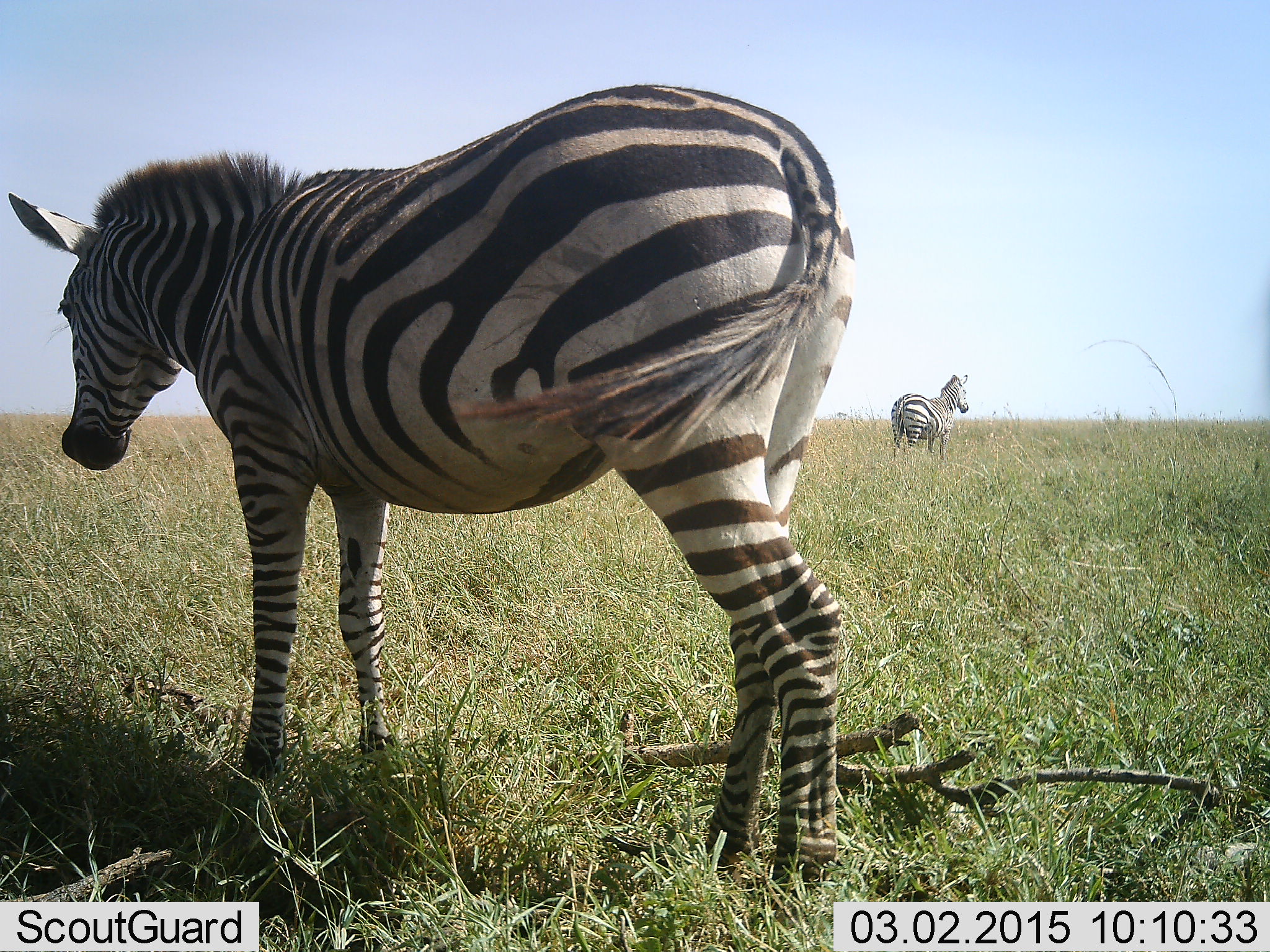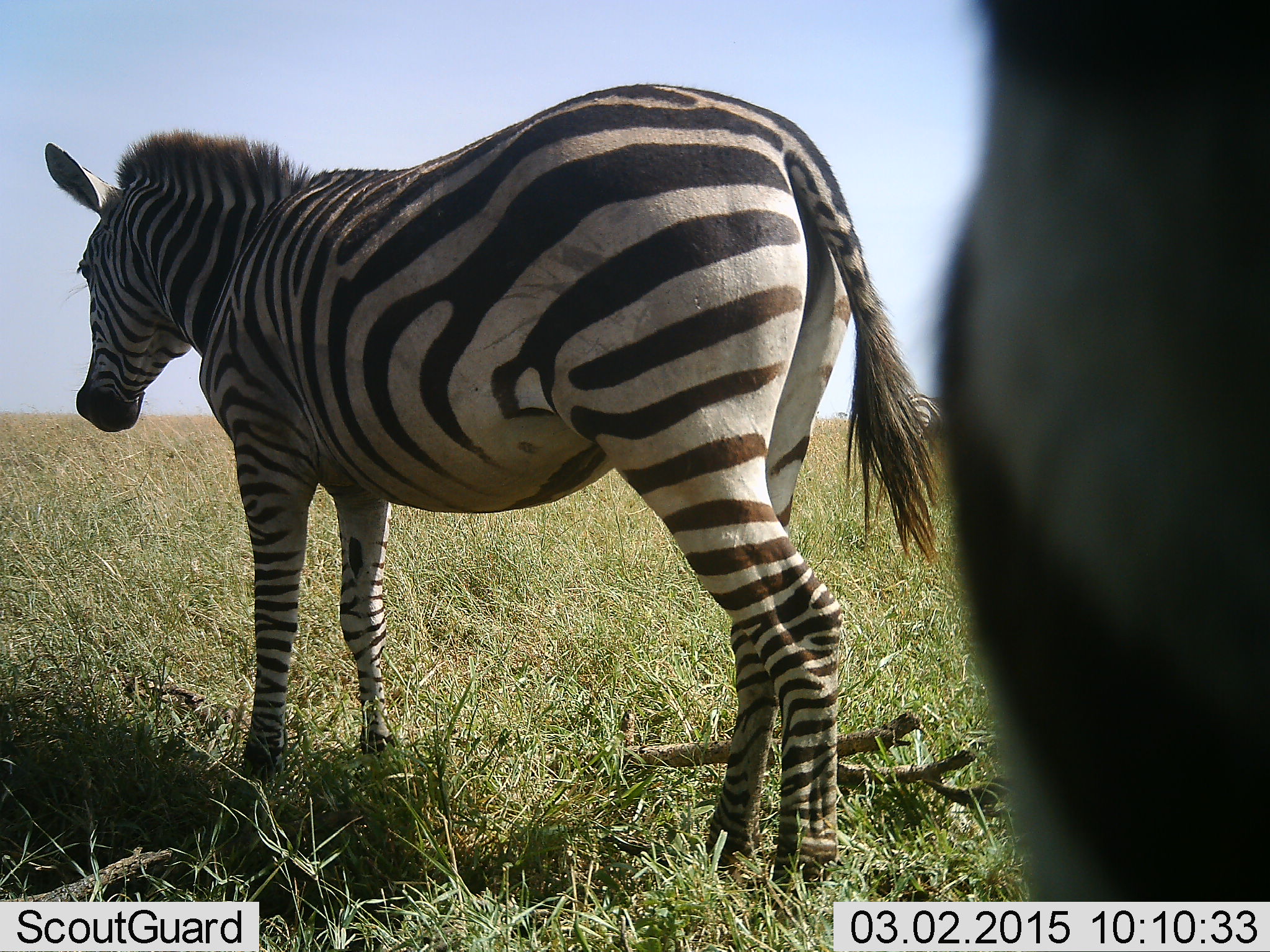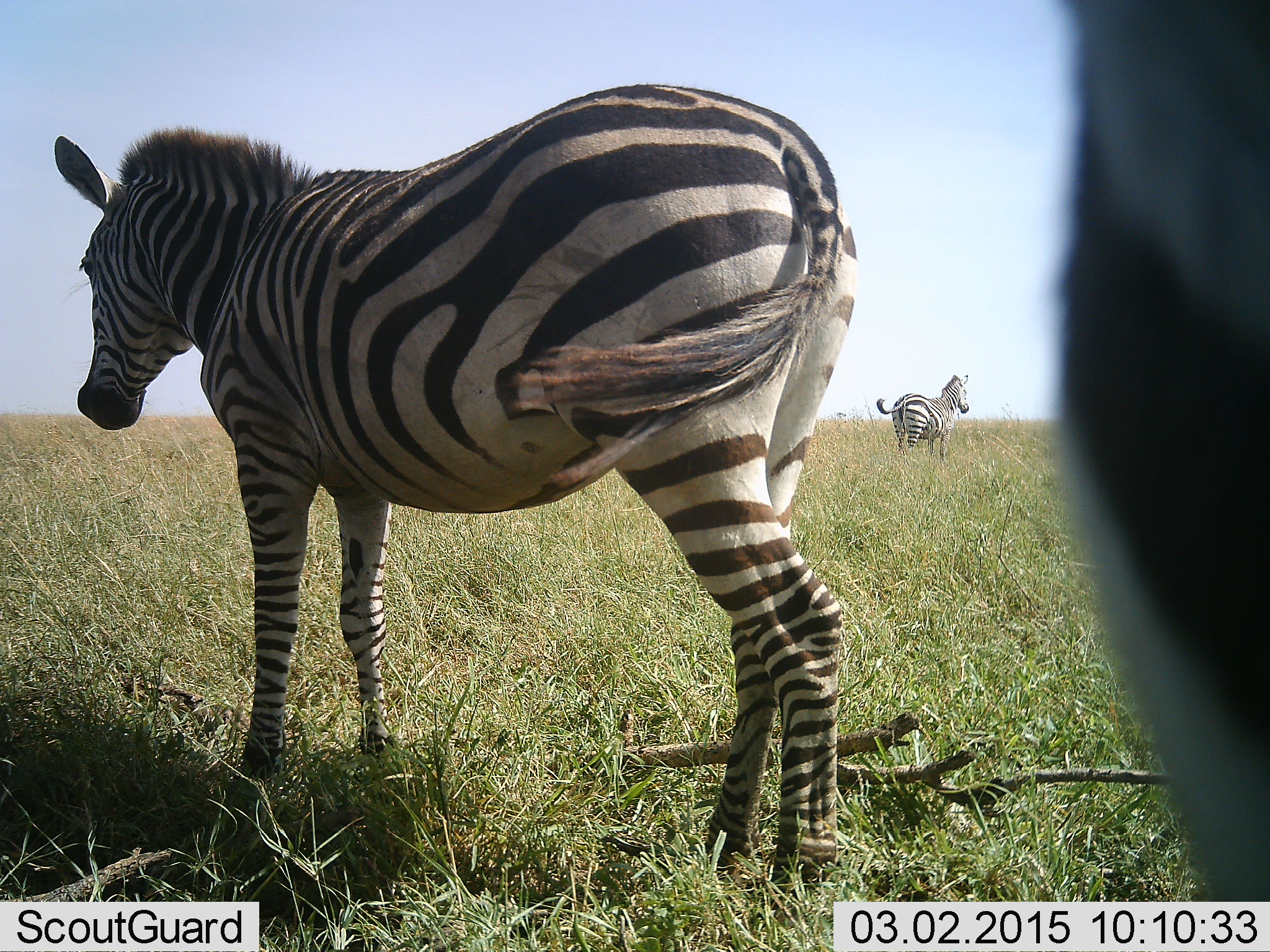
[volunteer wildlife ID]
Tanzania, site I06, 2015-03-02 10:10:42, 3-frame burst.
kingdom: Animalia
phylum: Chordata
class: Mammalia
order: Perissodactyla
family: Equidae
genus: Equus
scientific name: Equus quagga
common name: plains zebra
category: zebra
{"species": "zebra (plains zebra) (Equus quagga)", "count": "3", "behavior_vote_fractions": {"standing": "90%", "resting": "0%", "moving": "30%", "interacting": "0%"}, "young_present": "0%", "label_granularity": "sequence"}